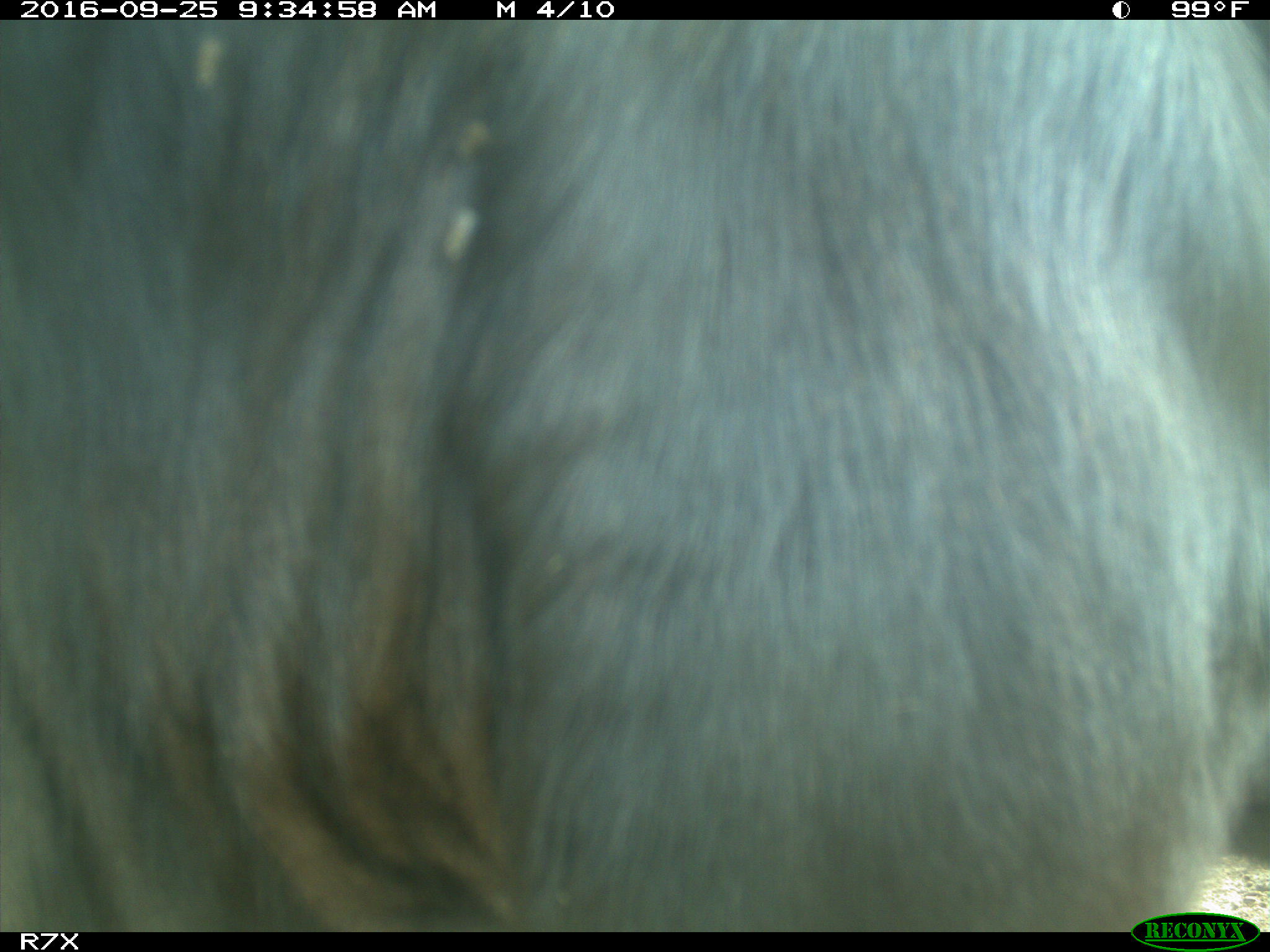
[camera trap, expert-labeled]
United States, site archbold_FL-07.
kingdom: Animalia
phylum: Chordata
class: Mammalia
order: Artiodactyla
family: Bovidae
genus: Bos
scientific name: Bos taurus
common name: domestic cow